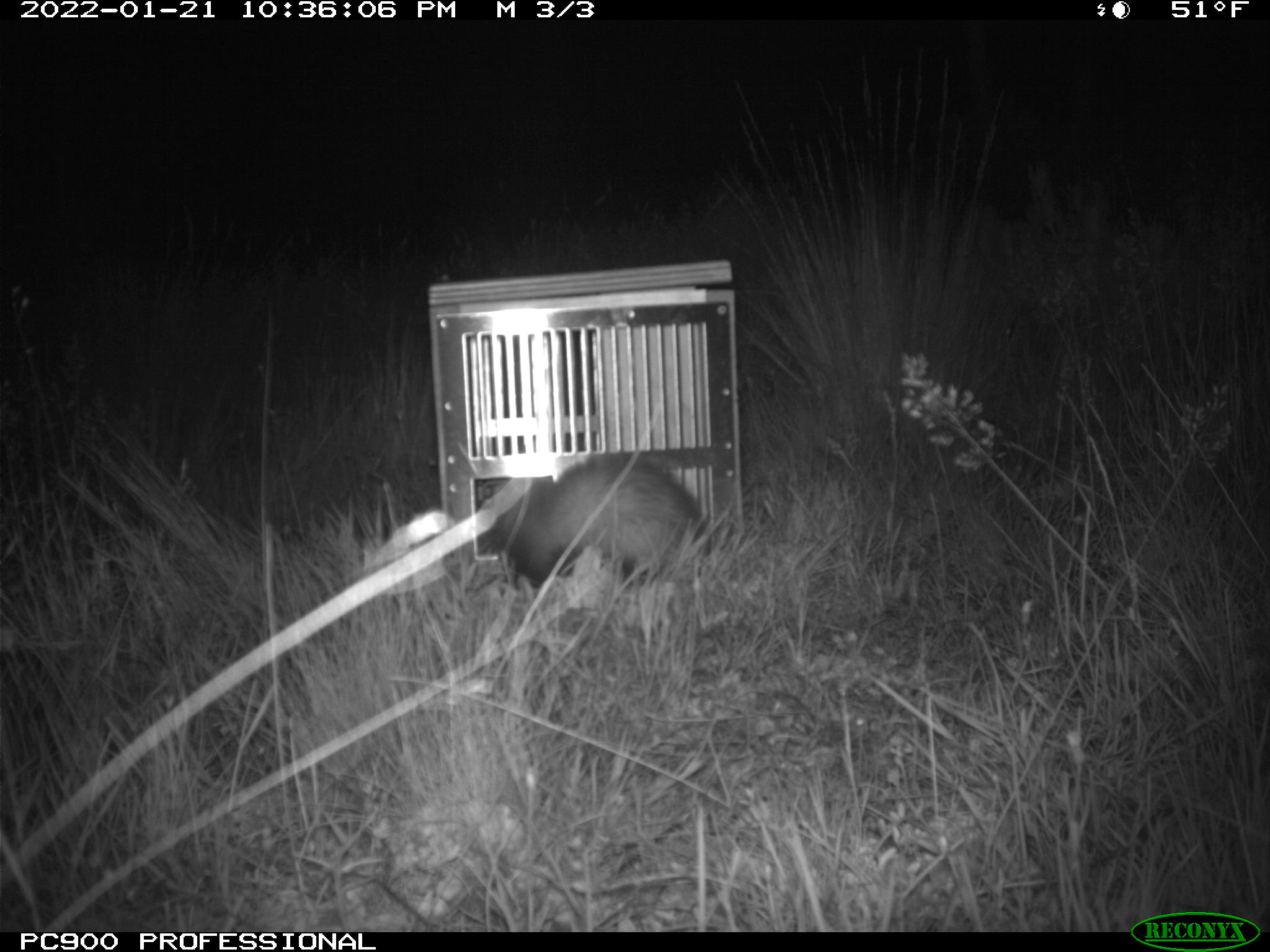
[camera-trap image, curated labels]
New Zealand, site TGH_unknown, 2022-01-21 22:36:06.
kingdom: Animalia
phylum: Chordata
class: Mammalia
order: Carnivora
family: Mustelidae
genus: Mustela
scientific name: Mustela furo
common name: ferret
Ferret (Mustela furo).